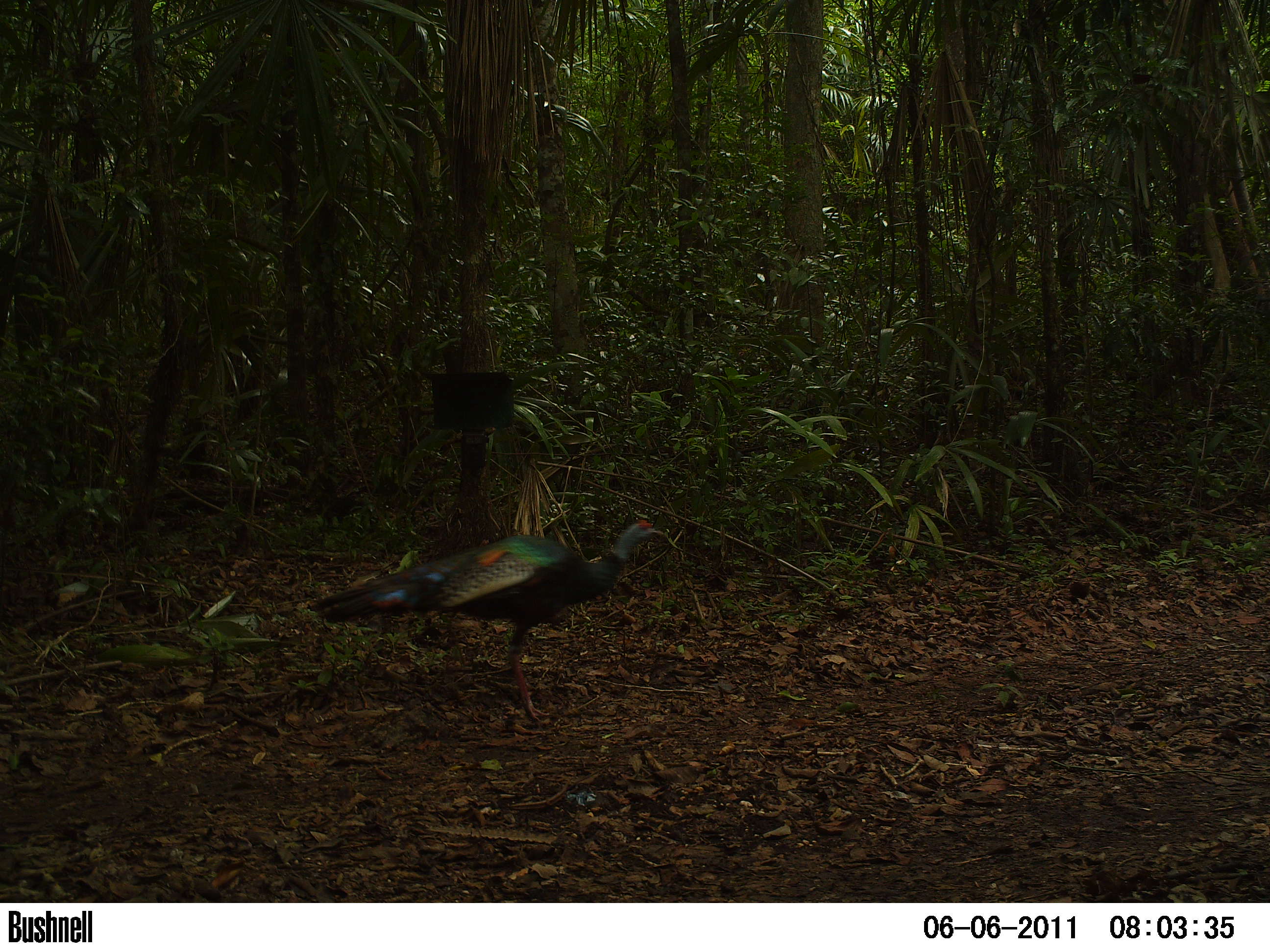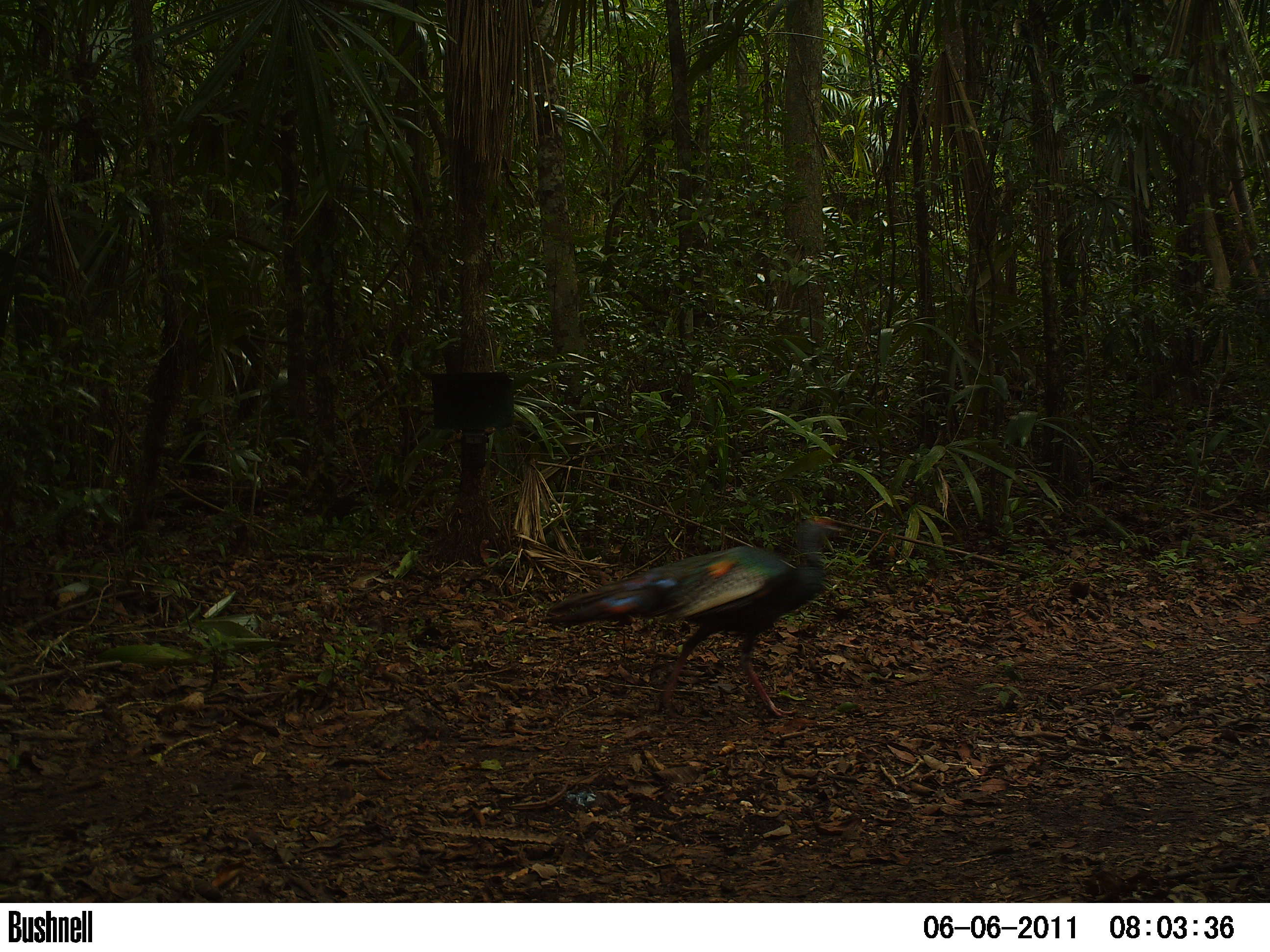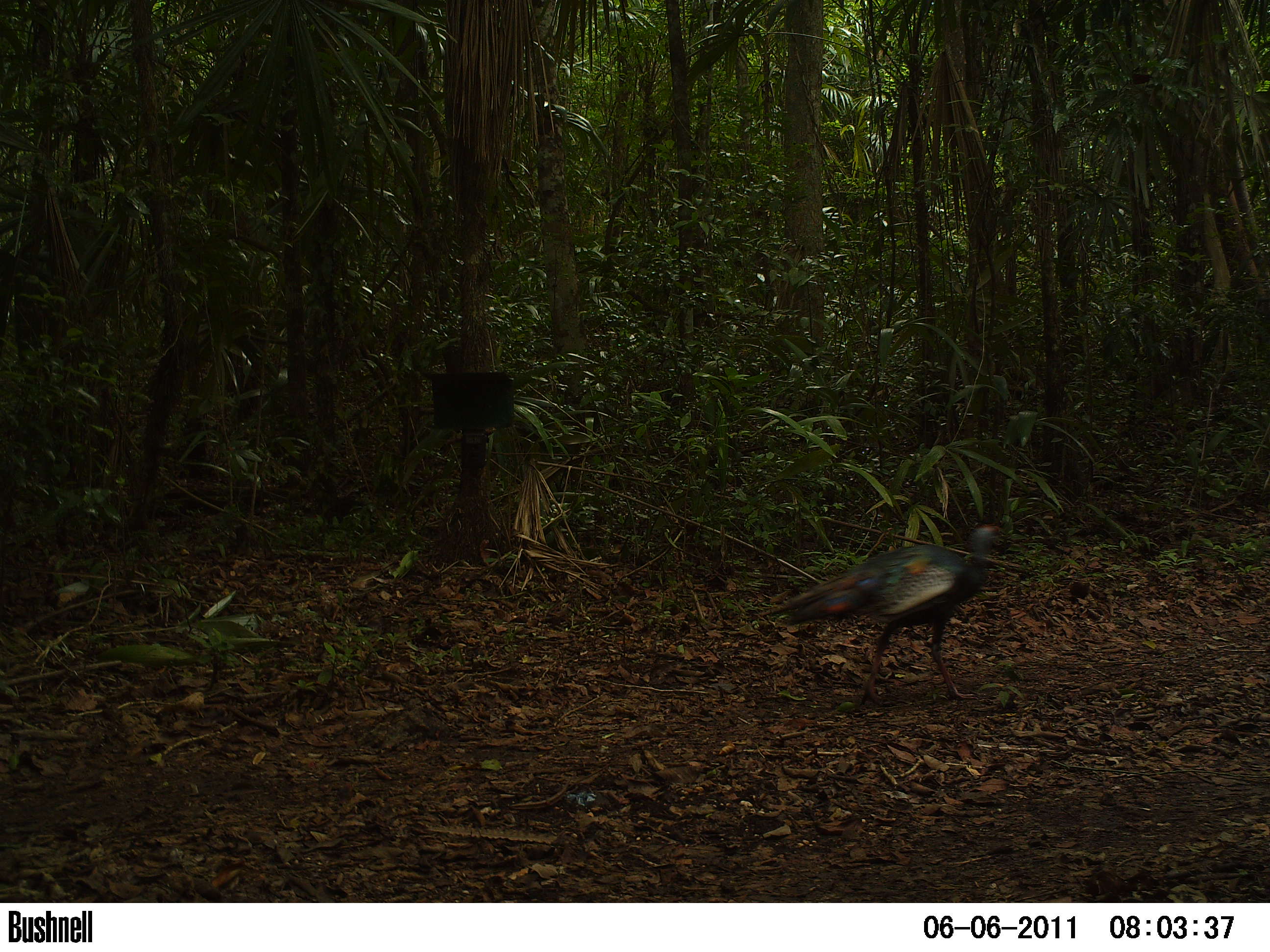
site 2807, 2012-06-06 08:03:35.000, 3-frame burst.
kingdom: Animalia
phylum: Chordata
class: Aves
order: Galliformes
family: Phasianidae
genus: Meleagris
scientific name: Meleagris ocellata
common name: ocellated turkey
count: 1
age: adult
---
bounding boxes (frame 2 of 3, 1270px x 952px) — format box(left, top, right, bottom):
meleagris ocellata: box(536, 513, 852, 720)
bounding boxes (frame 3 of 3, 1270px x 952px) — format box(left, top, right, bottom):
meleagris ocellata: box(750, 522, 1011, 706)